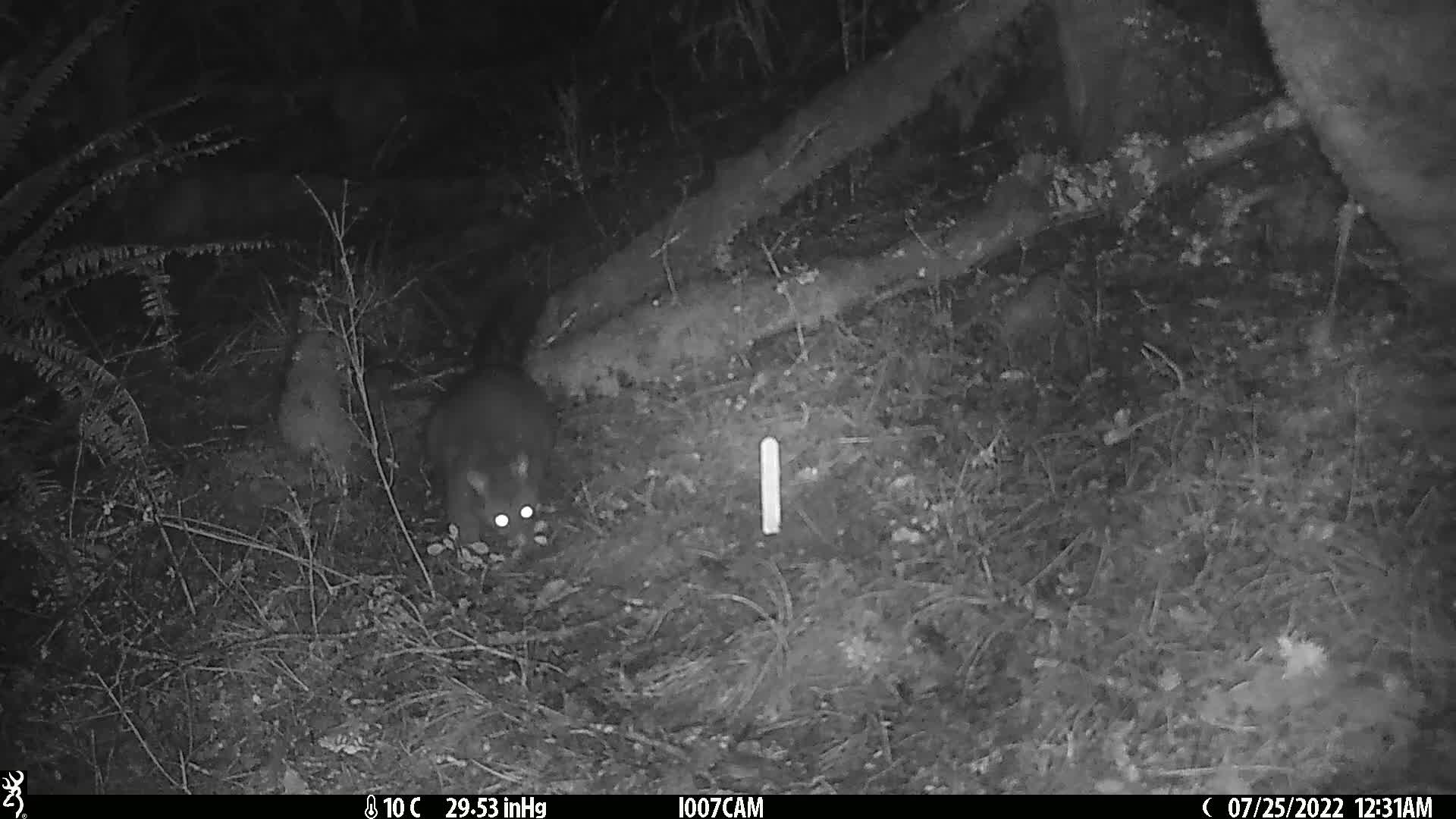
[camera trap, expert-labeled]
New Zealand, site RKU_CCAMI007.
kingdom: Animalia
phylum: Chordata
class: Mammalia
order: Diprotodontia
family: Phalangeridae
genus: Trichosurus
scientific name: Trichosurus vulpecula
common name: common brushtail possum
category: possum